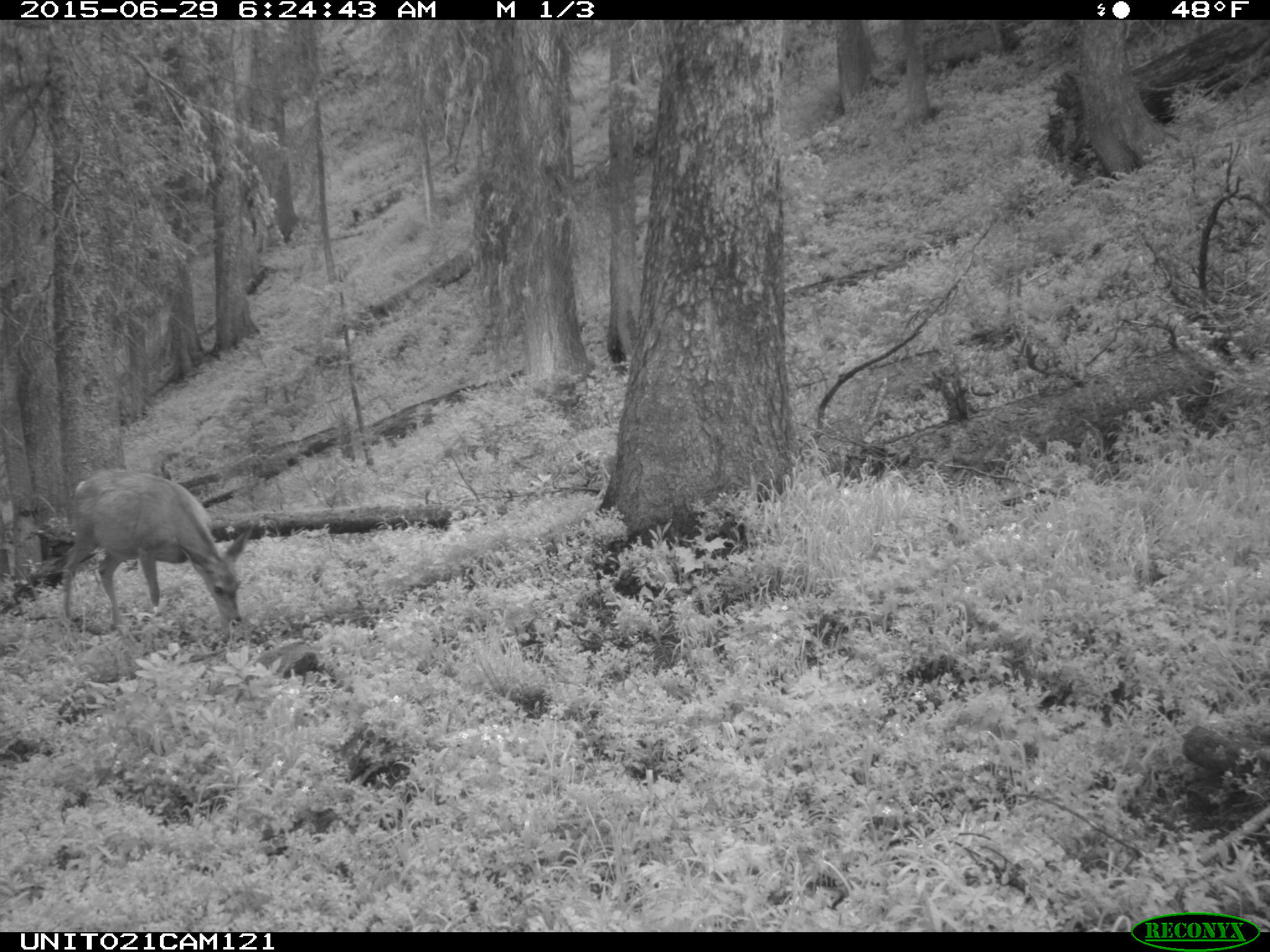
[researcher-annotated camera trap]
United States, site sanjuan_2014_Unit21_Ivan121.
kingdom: Animalia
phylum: Chordata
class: Mammalia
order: Artiodactyla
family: Cervidae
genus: Odocoileus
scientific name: Odocoileus hemionus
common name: mule deer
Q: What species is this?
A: Odocoileus hemionus (mule deer).